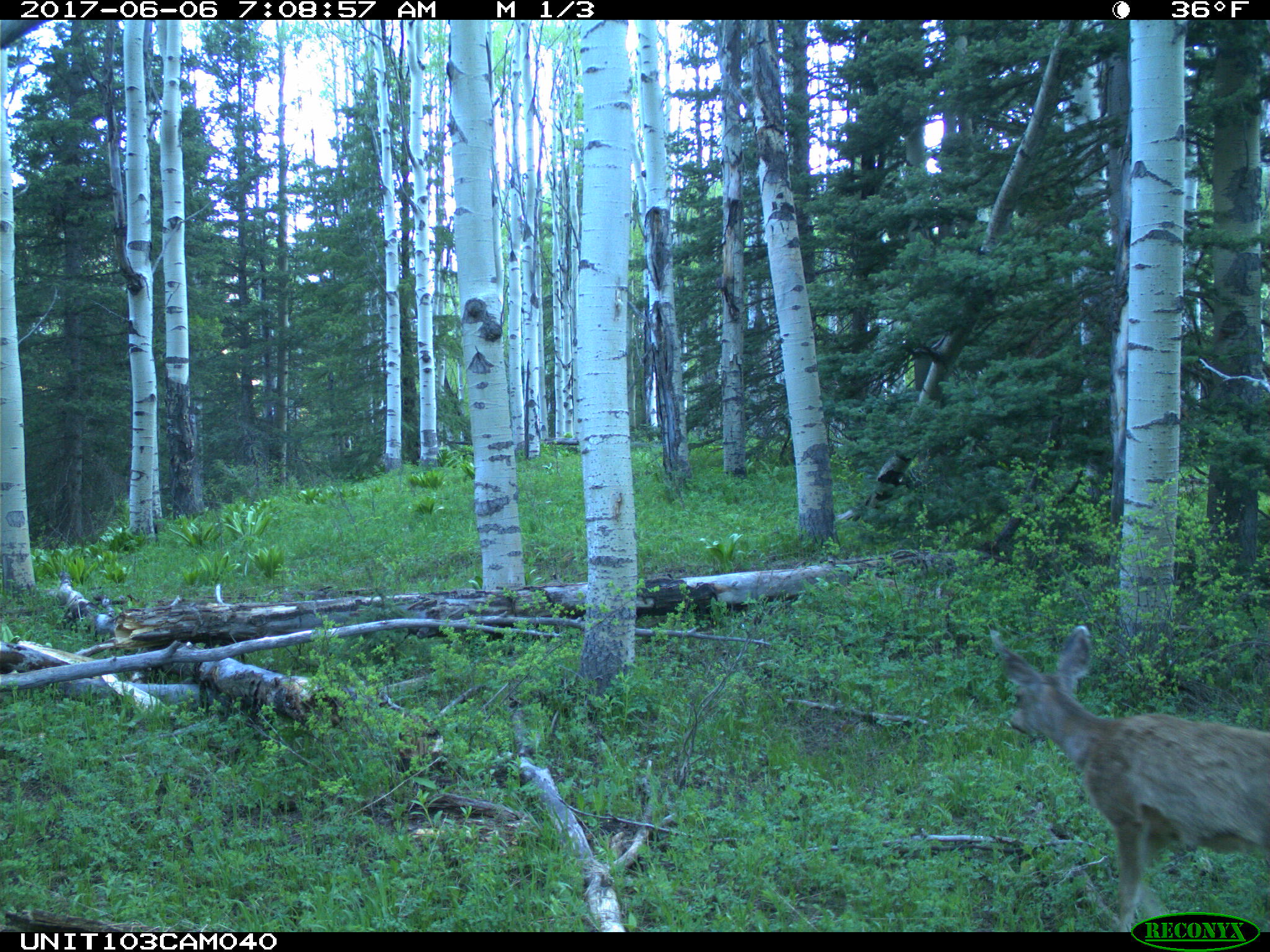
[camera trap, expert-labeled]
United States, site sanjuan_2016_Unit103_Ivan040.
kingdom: Animalia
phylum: Chordata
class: Mammalia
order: Artiodactyla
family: Cervidae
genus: Odocoileus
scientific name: Odocoileus hemionus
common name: mule deer